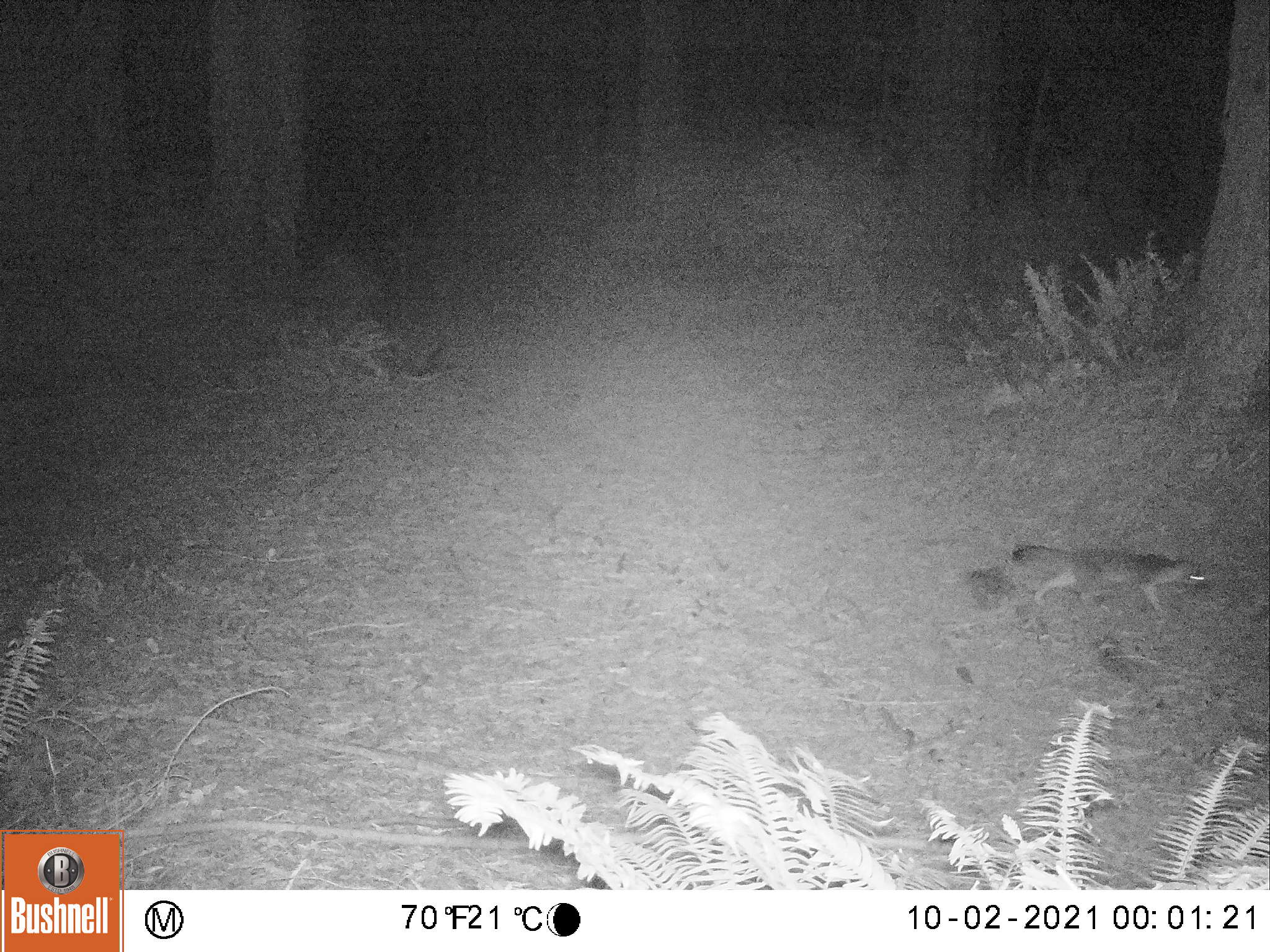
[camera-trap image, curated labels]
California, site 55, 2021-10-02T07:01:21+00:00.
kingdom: Animalia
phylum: Chordata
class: Mammalia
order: Carnivora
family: Canidae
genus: Urocyon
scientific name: Urocyon cinereoargenteus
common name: gray fox